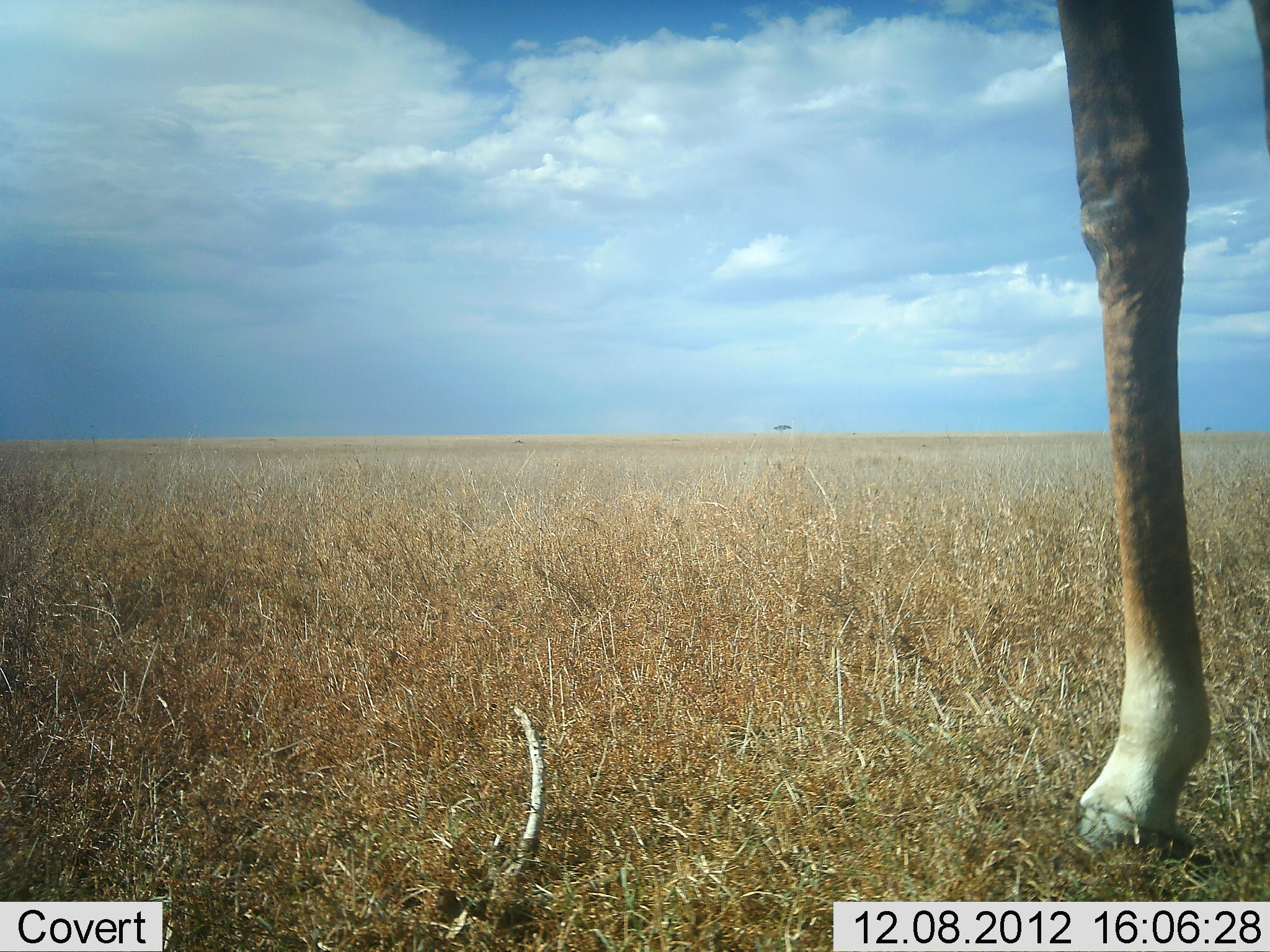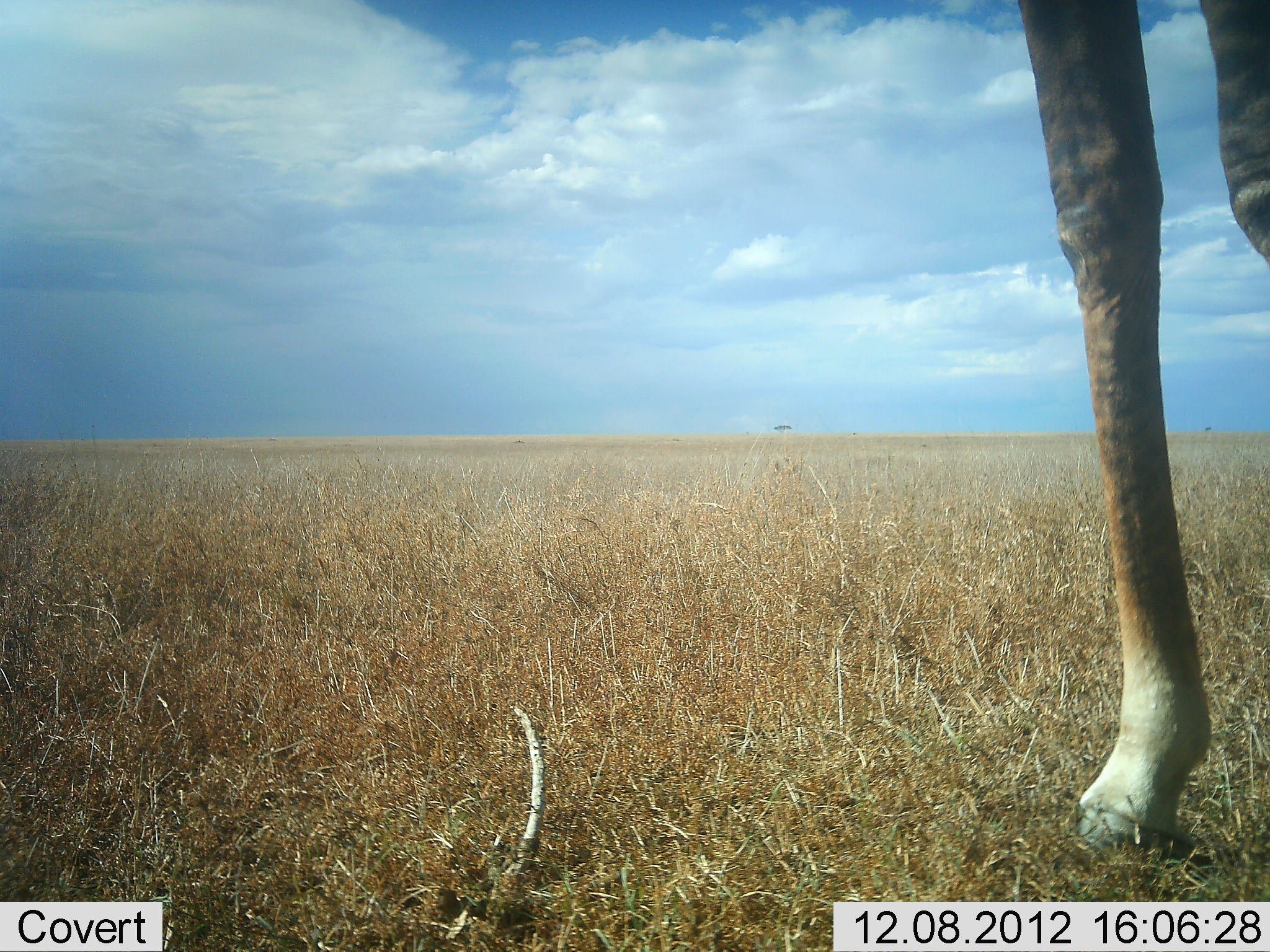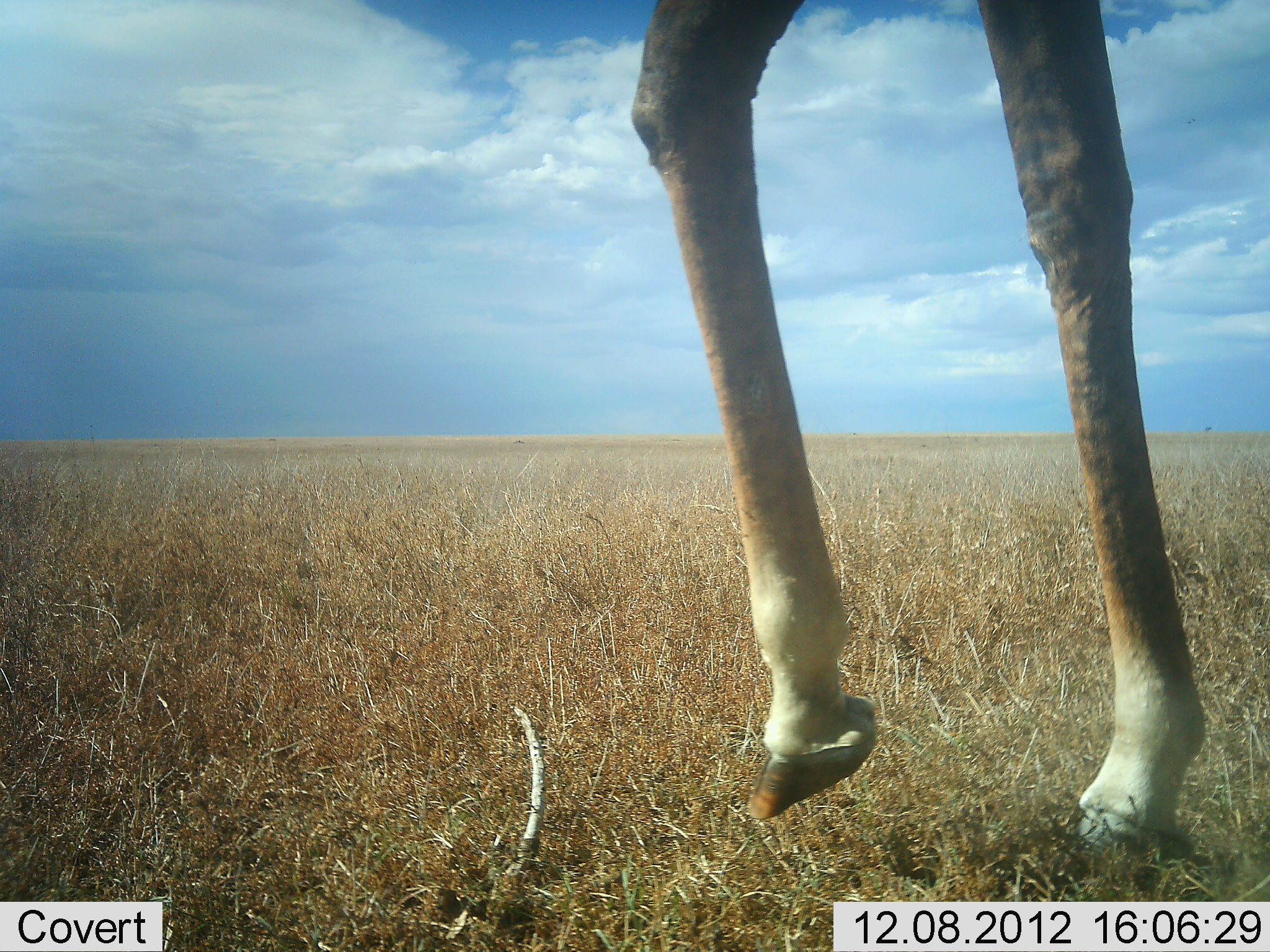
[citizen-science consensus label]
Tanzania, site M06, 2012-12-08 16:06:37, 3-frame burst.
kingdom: Animalia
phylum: Chordata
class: Mammalia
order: Artiodactyla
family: Giraffidae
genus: Giraffa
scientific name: Giraffa camelopardalis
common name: giraffe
Giraffe (Giraffa camelopardalis), count 1. Behavior (volunteer vote fractions): standing 30%, resting 10%, moving 60%, interacting 0%. Young present (vote fraction): 0%. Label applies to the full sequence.